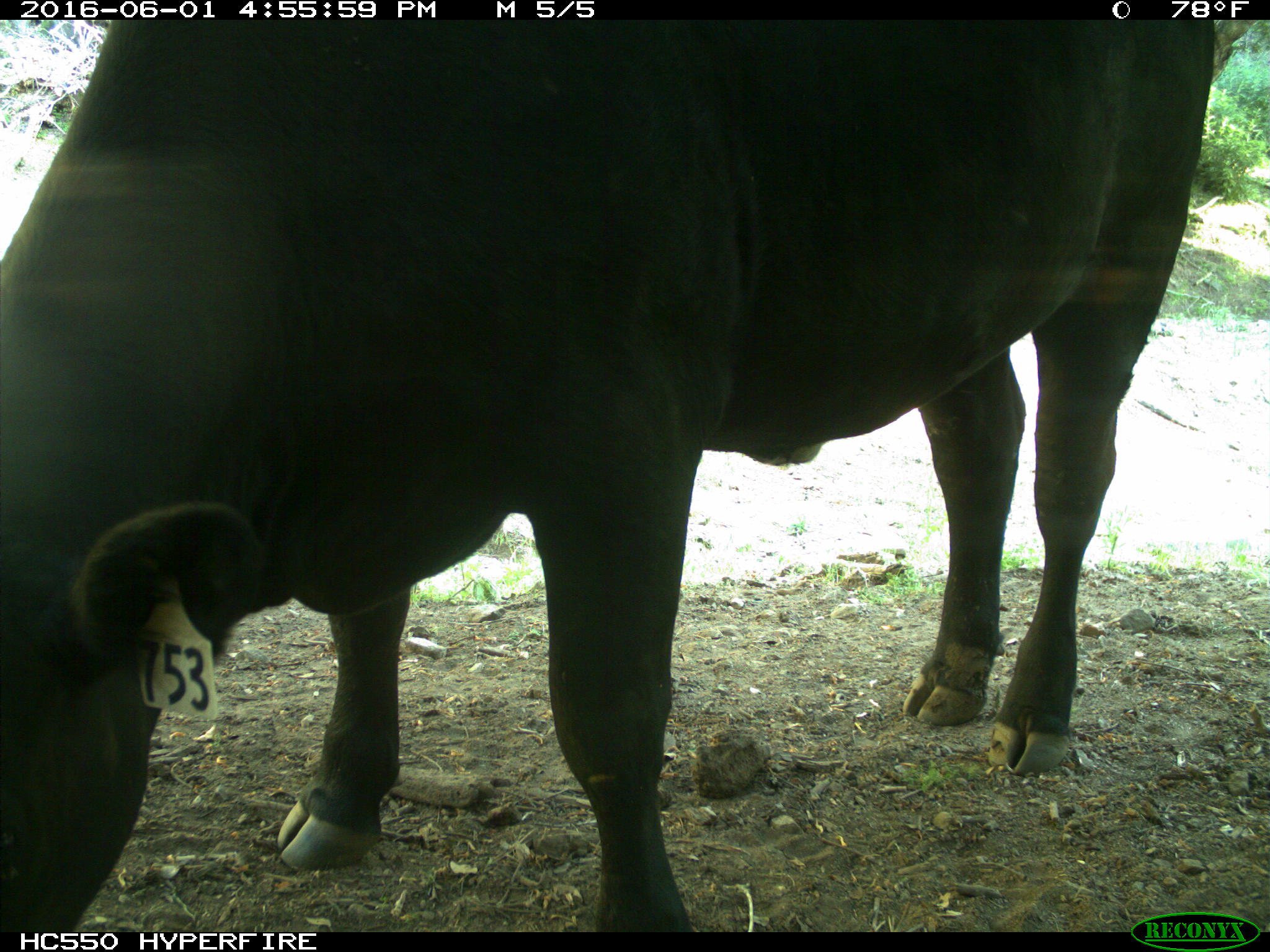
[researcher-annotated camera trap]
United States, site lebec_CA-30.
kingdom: Animalia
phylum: Chordata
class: Mammalia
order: Artiodactyla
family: Bovidae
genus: Bos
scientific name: Bos taurus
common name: domestic cow